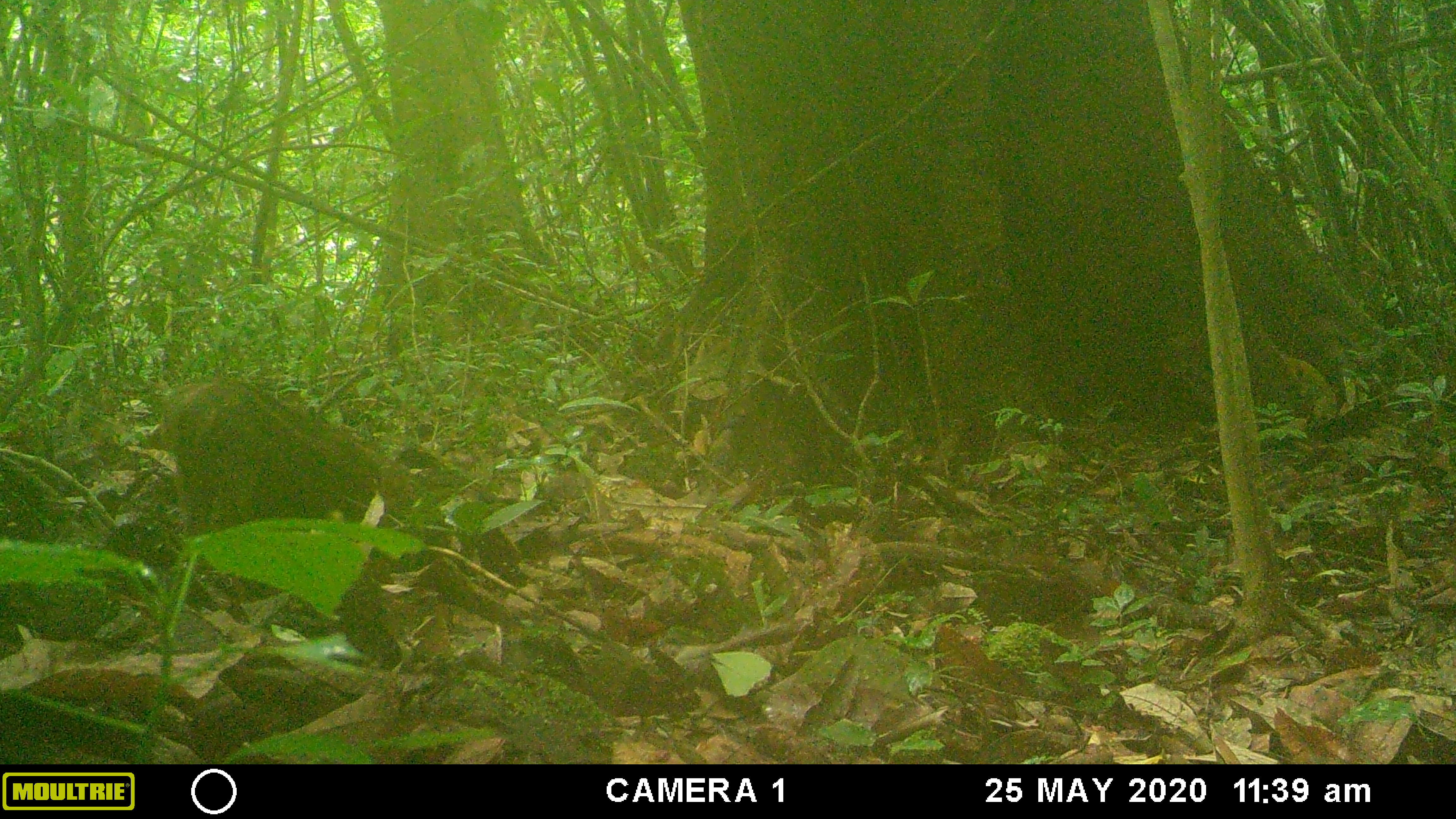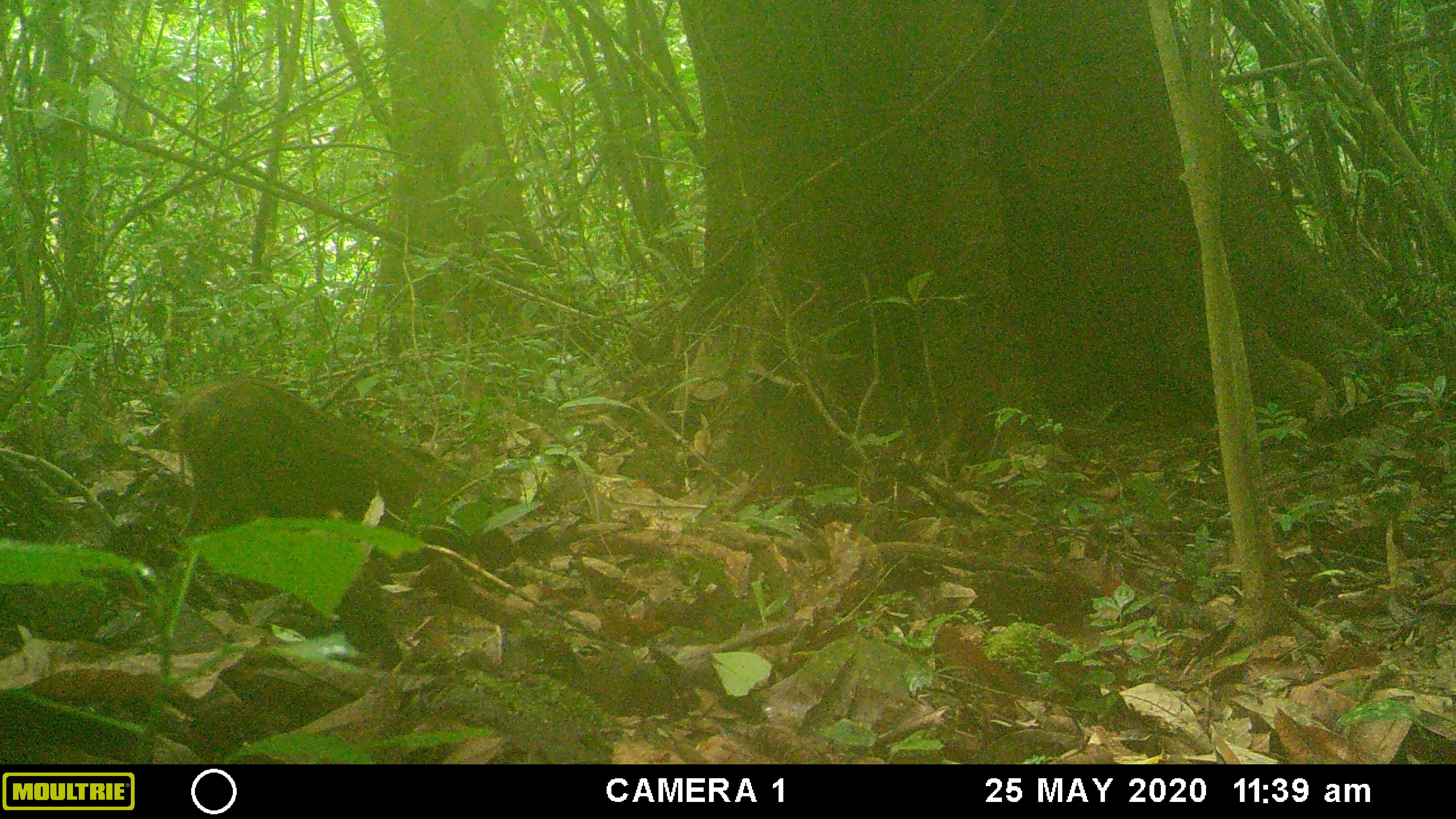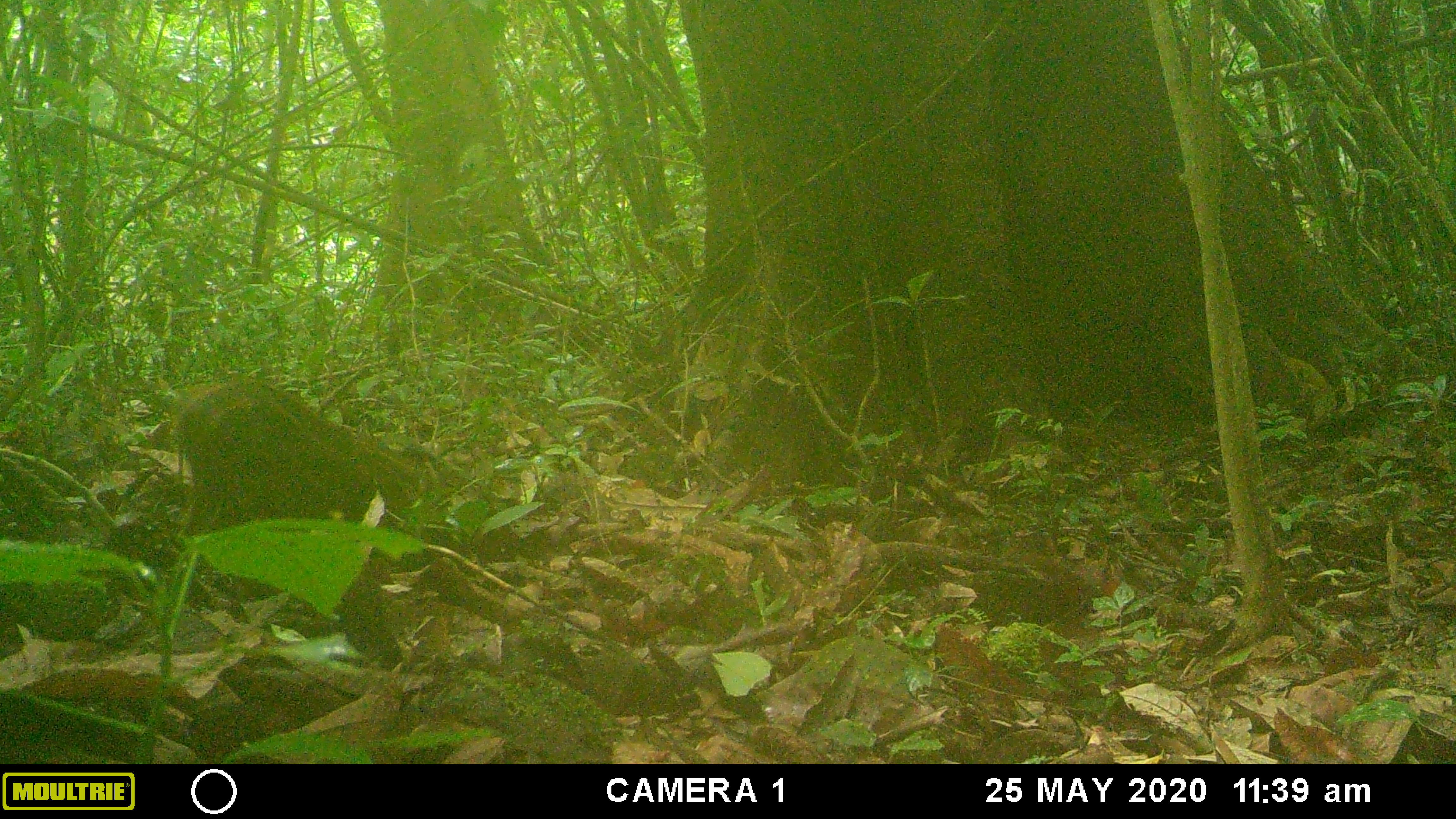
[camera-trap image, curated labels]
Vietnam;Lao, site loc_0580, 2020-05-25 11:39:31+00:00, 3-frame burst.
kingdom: Animalia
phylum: Chordata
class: Mammalia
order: Artiodactyla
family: Suidae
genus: Sus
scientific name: Sus scrofa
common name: eurasian wild pig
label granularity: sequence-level